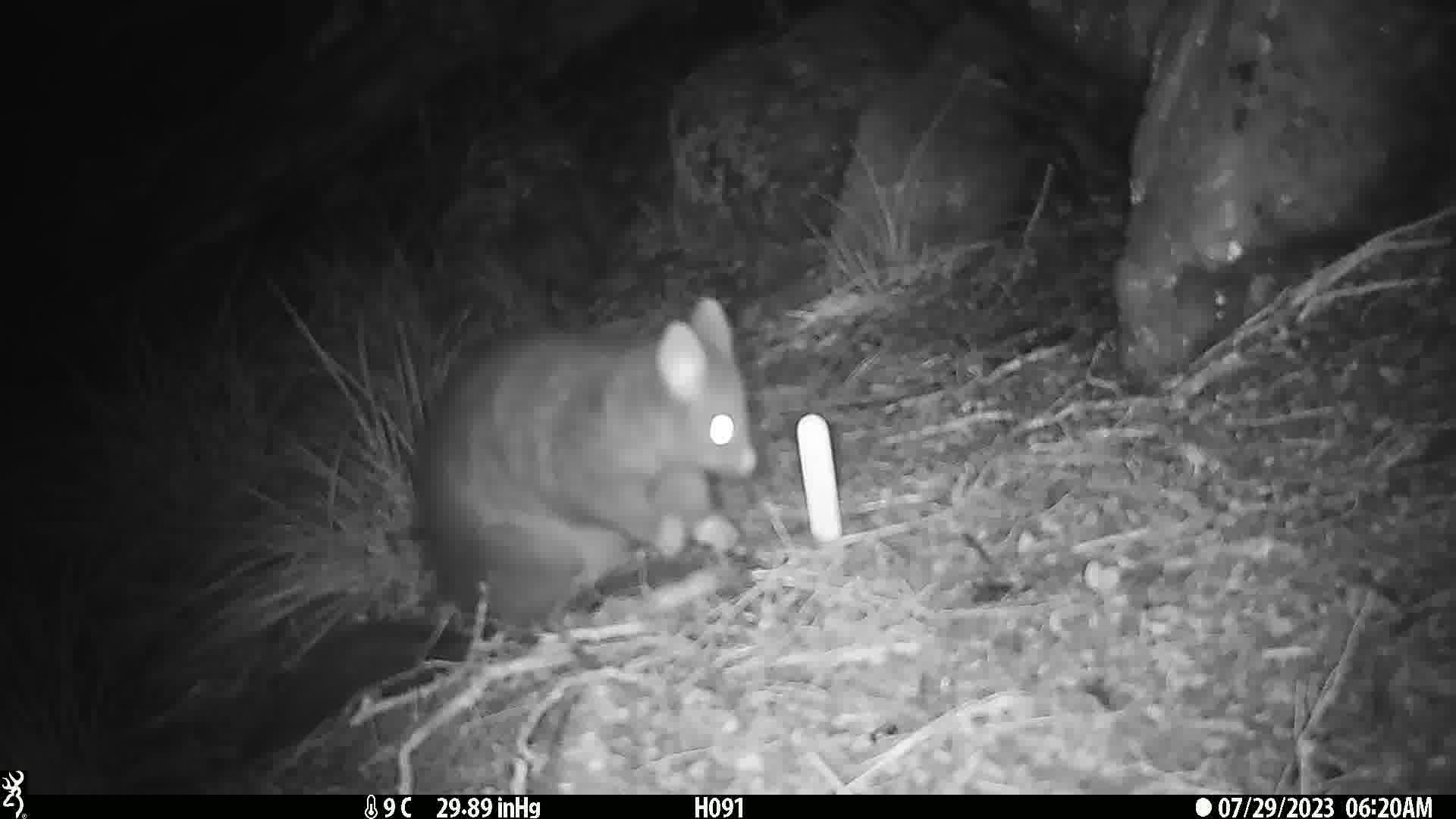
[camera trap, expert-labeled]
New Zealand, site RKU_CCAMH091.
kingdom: Animalia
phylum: Chordata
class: Mammalia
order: Diprotodontia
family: Phalangeridae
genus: Trichosurus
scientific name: Trichosurus vulpecula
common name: common brushtail possum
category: possum